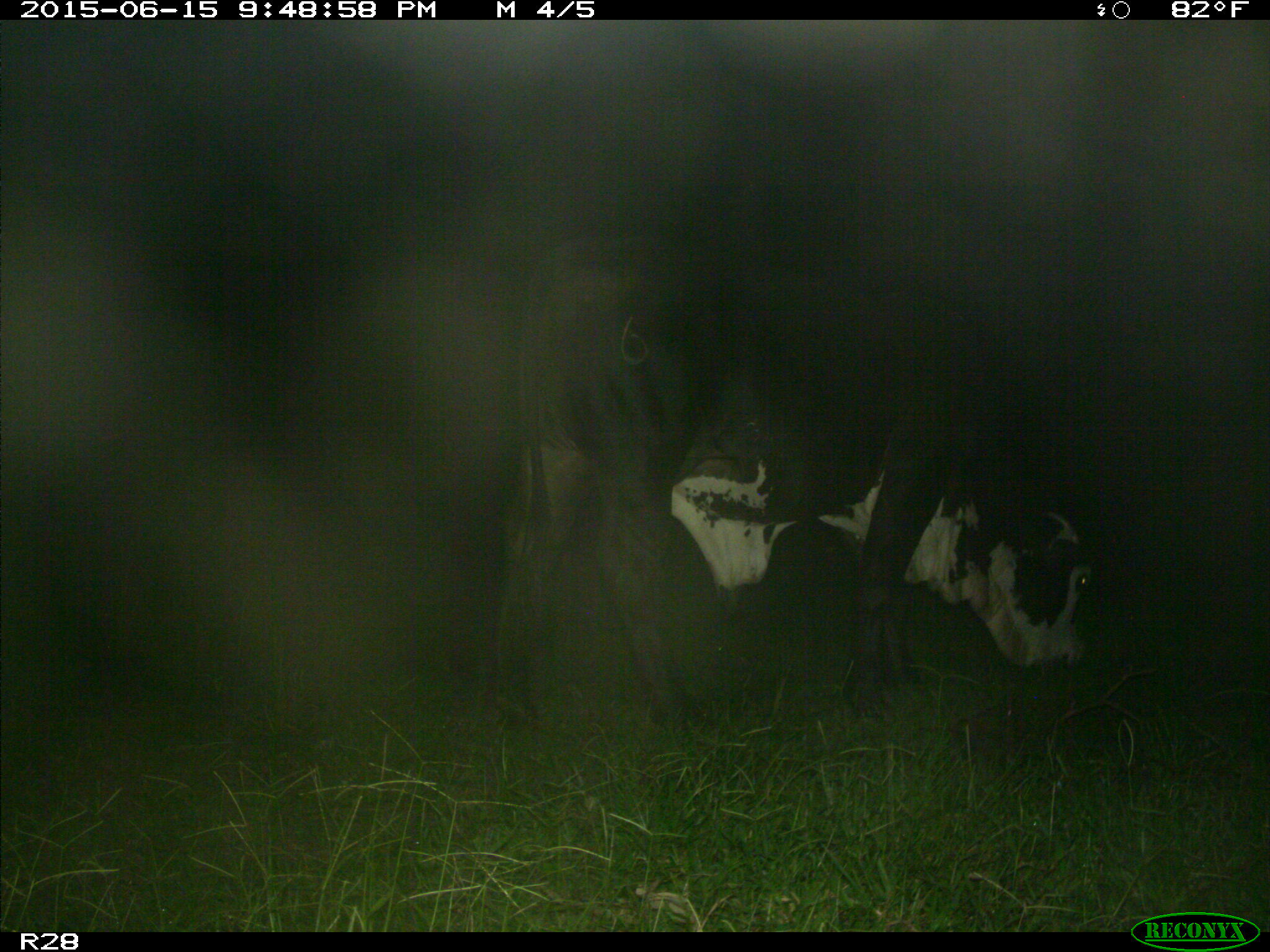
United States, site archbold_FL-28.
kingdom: Animalia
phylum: Chordata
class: Mammalia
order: Artiodactyla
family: Bovidae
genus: Bos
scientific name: Bos taurus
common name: domestic cow